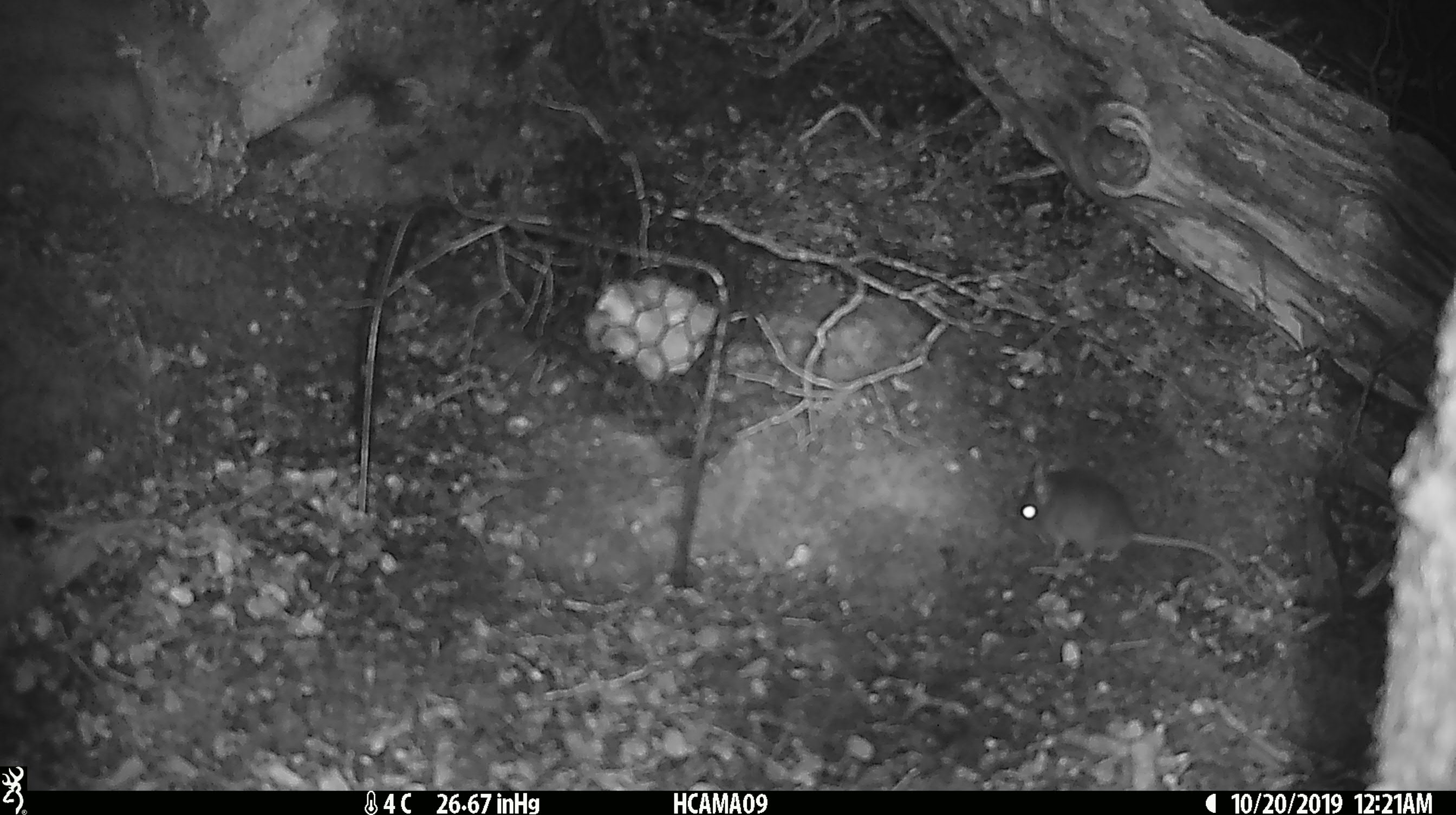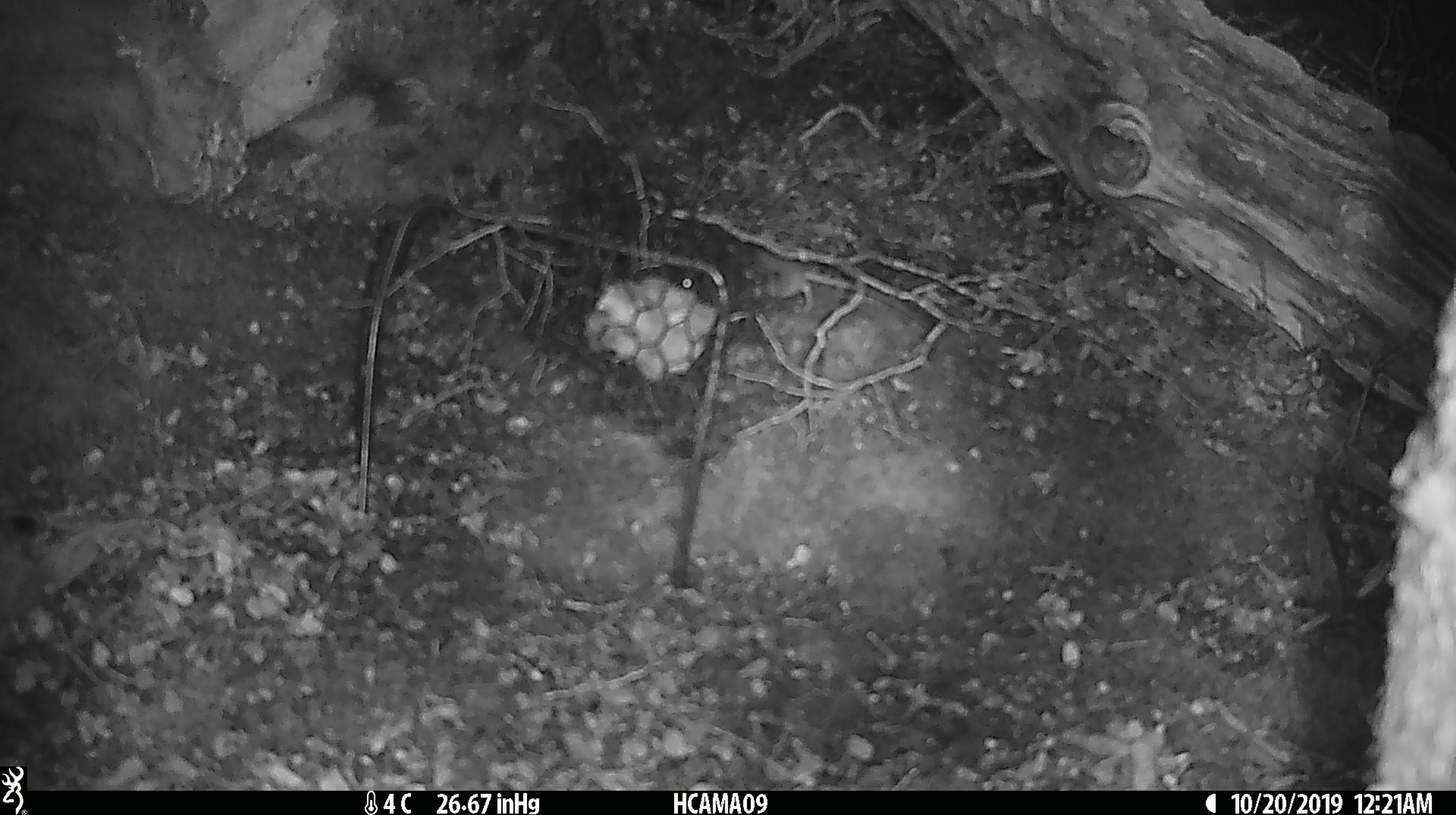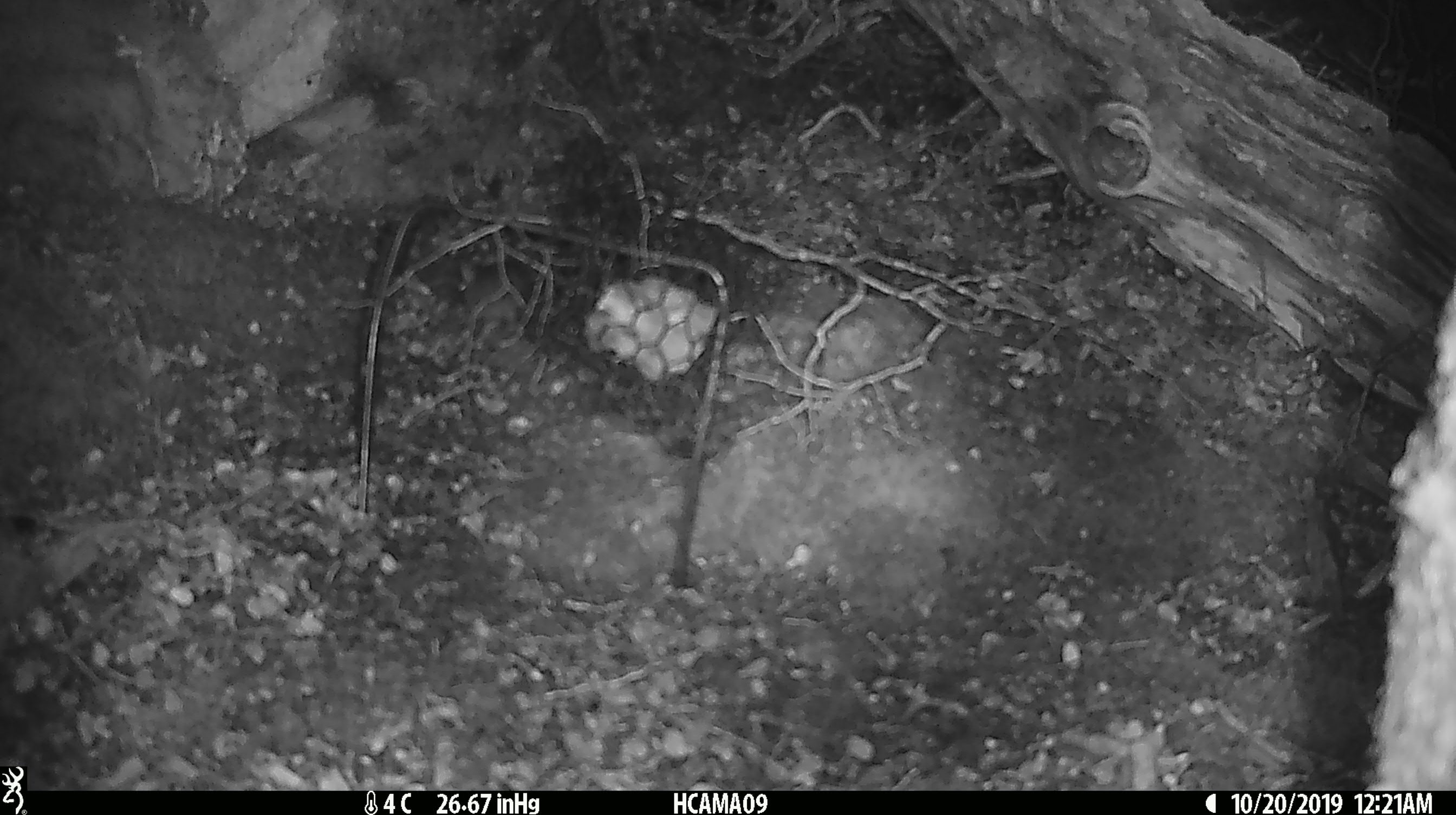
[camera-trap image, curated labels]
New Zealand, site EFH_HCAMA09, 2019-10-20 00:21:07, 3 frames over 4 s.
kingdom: Animalia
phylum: Chordata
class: Mammalia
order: Rodentia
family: Muridae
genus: Mus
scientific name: Mus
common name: mouse